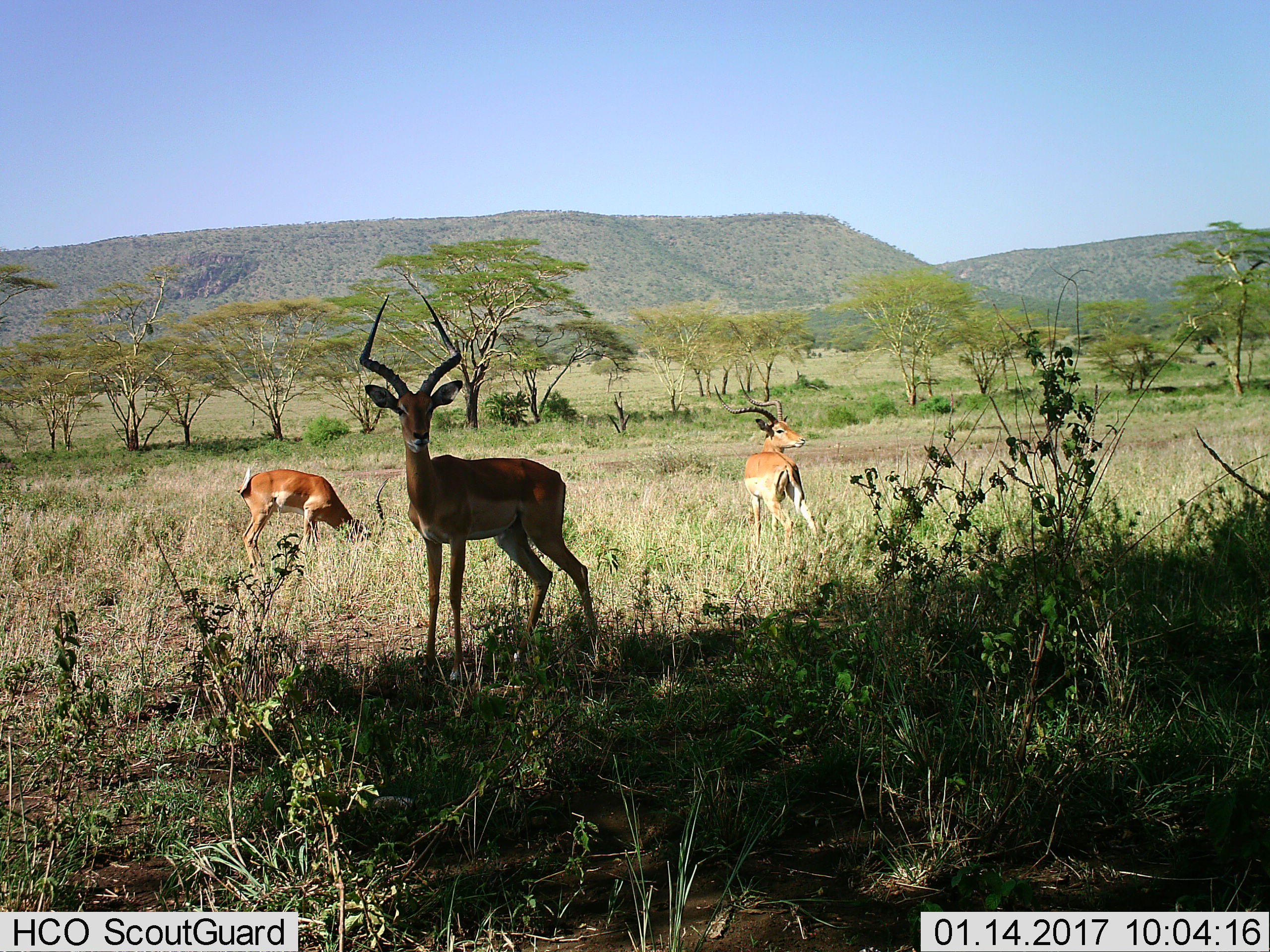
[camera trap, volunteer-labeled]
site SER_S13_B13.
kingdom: Animalia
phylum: Chordata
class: Mammalia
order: Artiodactyla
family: Bovidae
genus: Aepyceros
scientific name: Aepyceros melampus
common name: impala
Impala (Aepyceros melampus), count 3. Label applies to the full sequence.